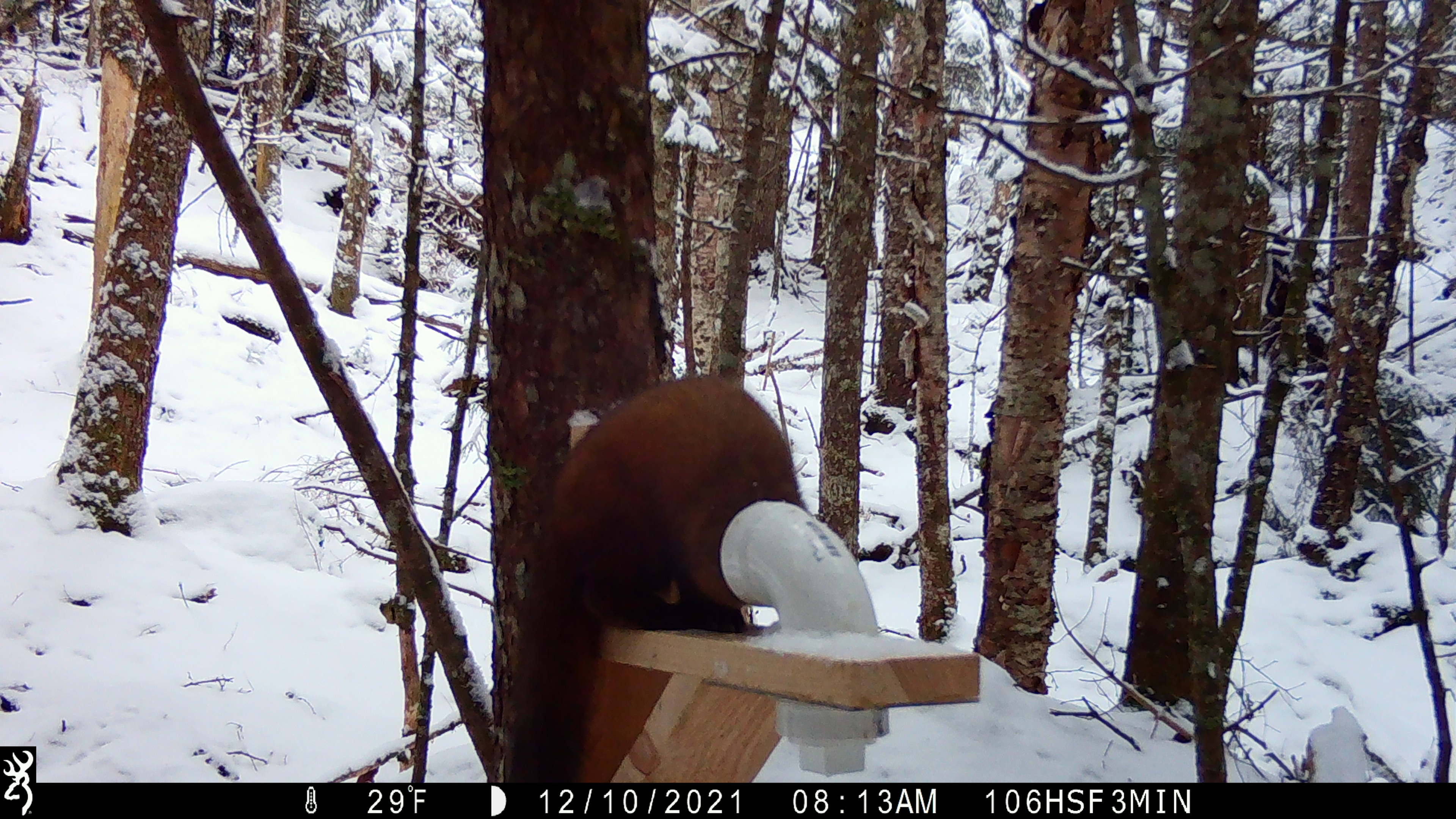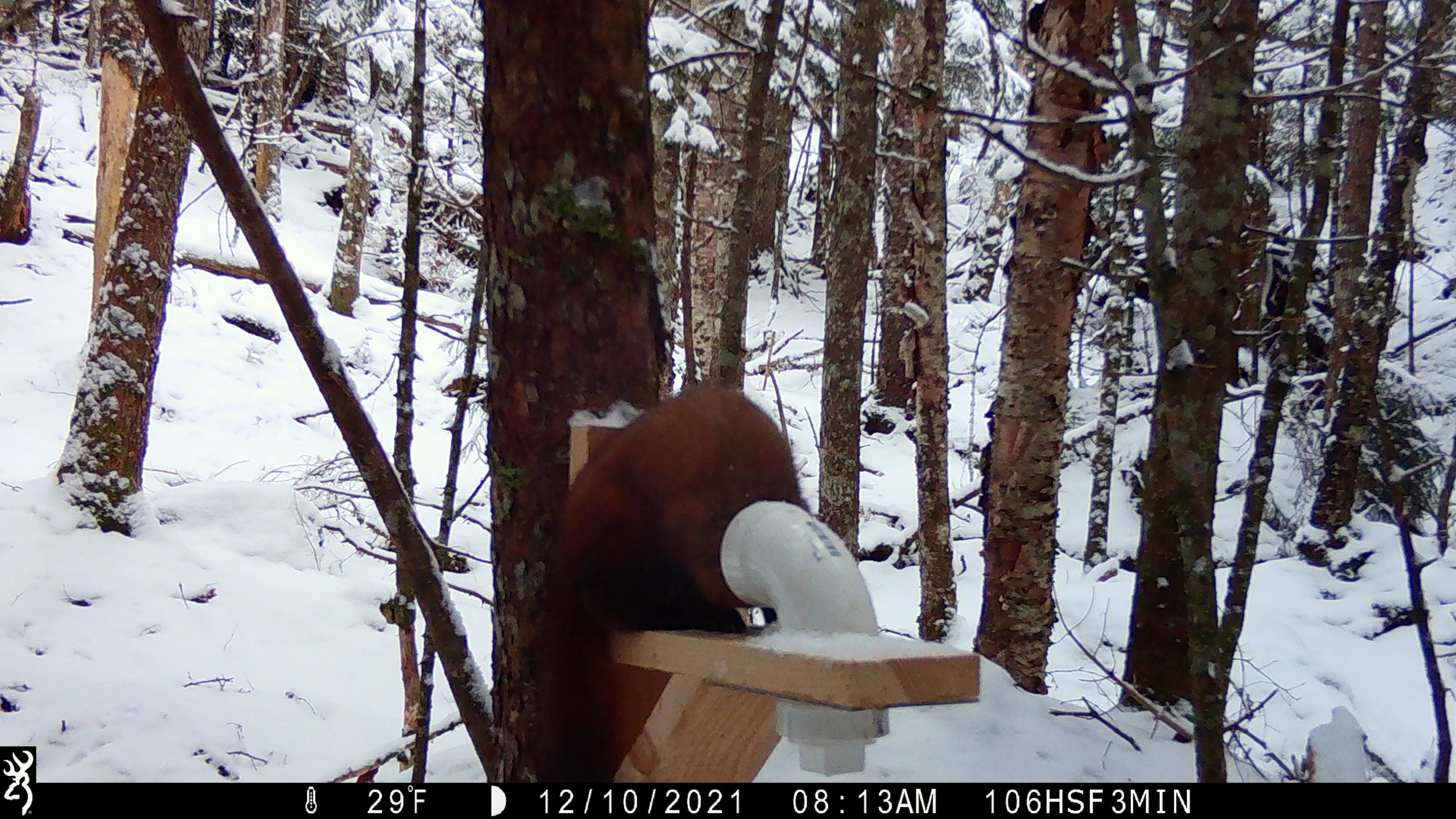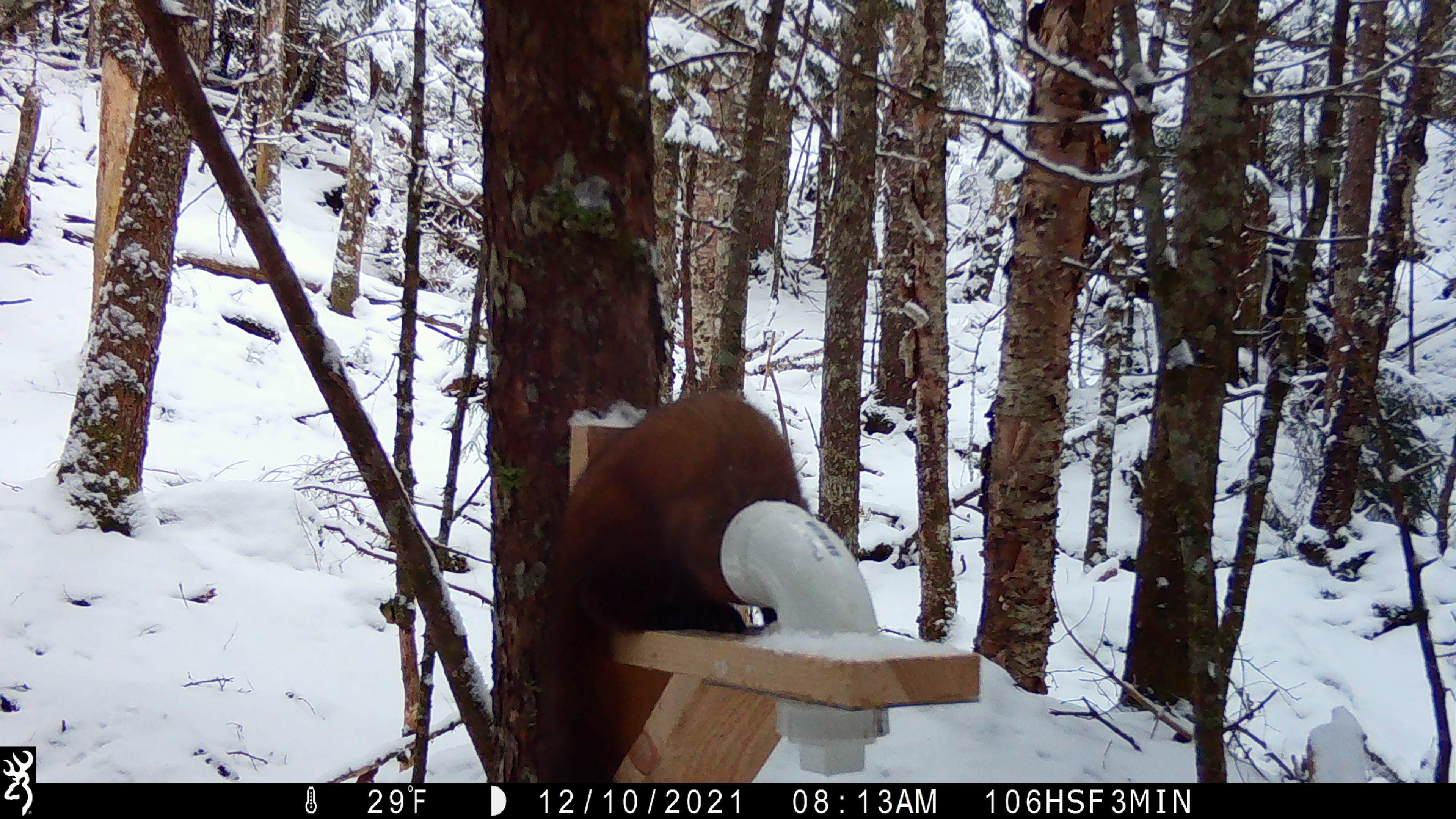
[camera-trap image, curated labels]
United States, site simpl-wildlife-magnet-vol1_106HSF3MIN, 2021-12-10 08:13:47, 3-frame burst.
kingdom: Animalia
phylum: Chordata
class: Mammalia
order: Carnivora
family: Mustelidae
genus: Martes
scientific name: Martes americana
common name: american marten